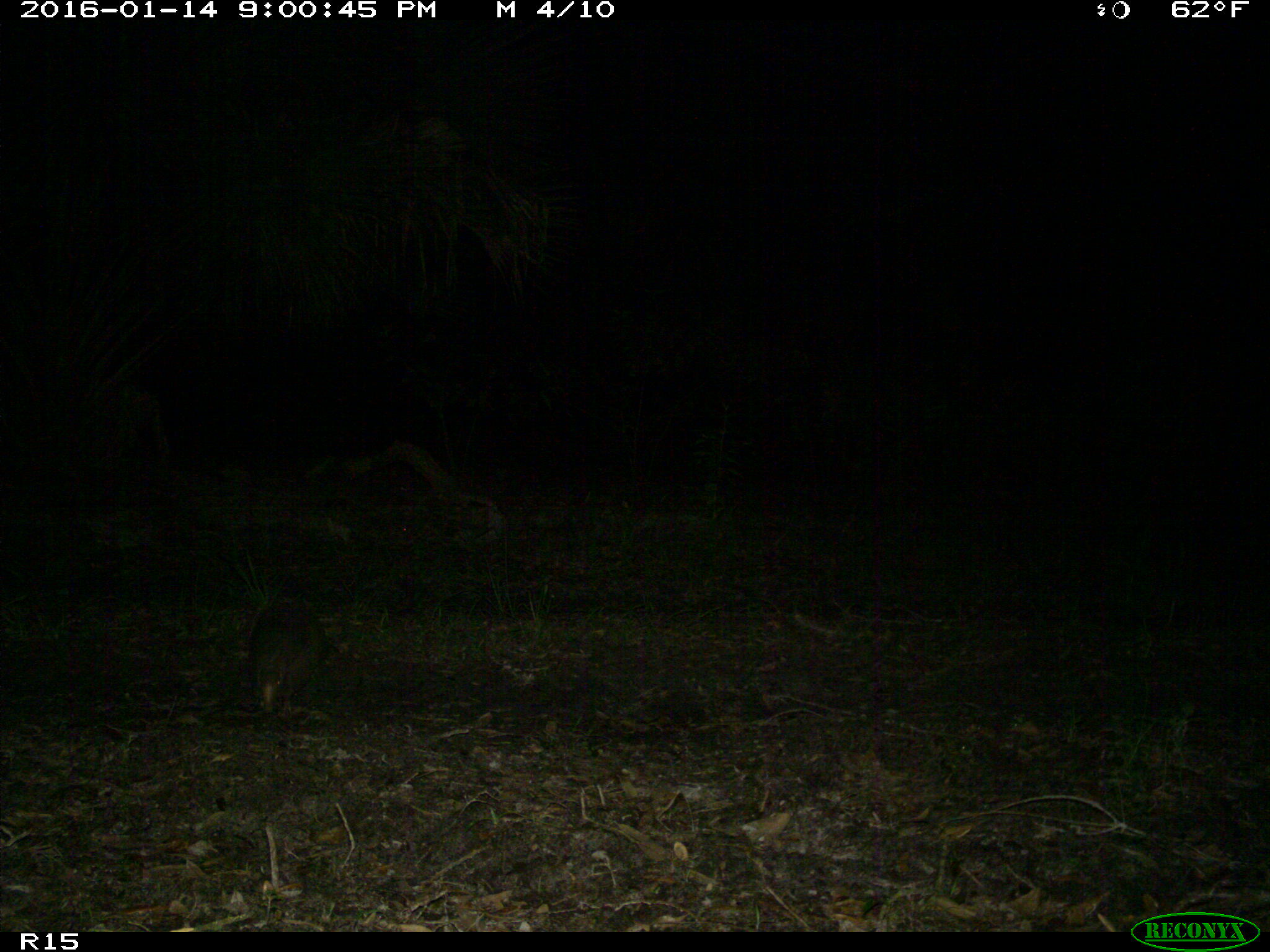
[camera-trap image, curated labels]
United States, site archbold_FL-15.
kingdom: Animalia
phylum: Chordata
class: Mammalia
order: Cingulata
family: Dasypodidae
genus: Dasypus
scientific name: Dasypus novemcinctus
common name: nine-banded armadillo